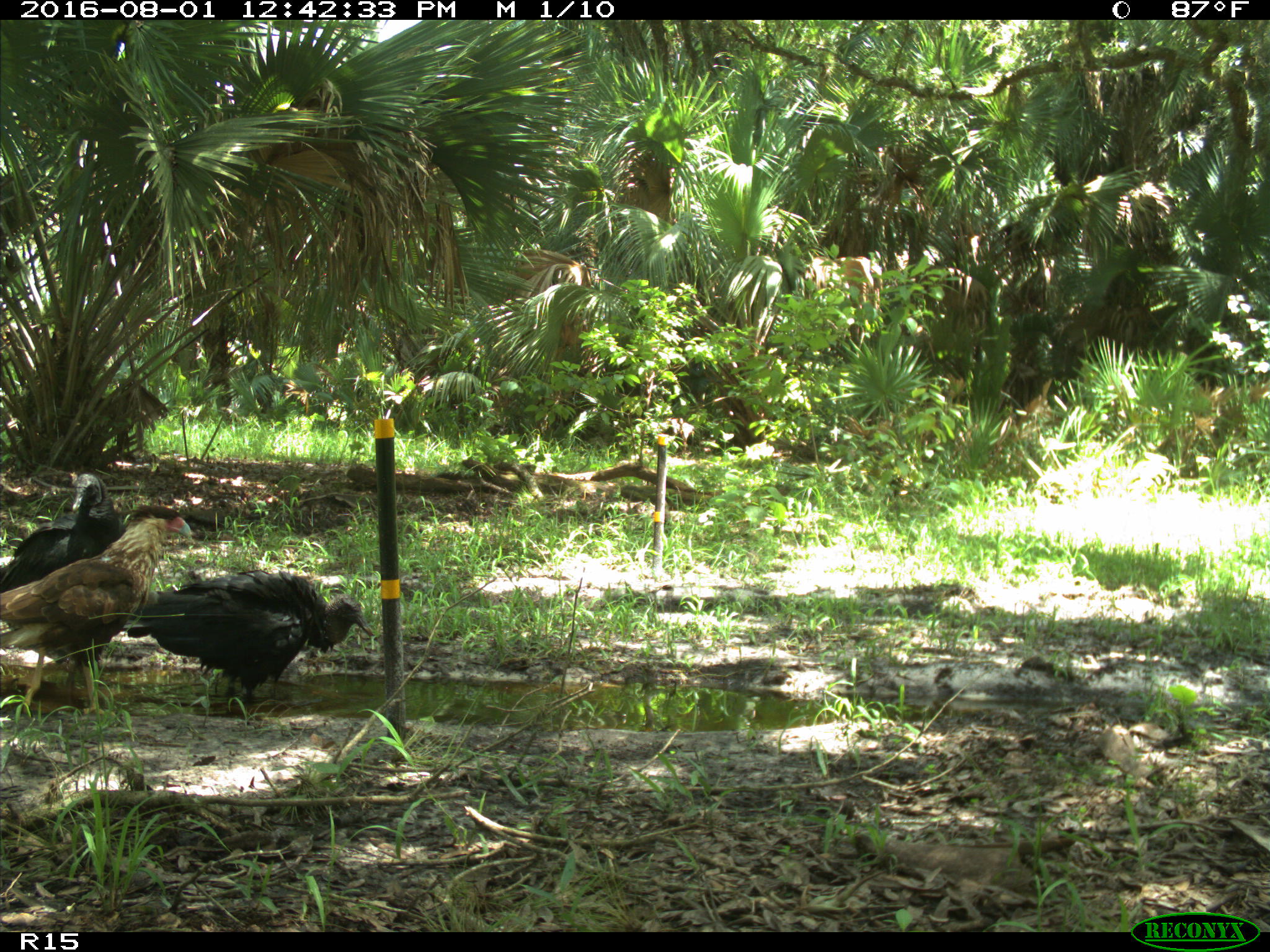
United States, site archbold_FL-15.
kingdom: Animalia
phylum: Chordata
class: Aves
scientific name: Aves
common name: birds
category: unidentified bird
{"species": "unidentified bird (birds) (Aves)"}